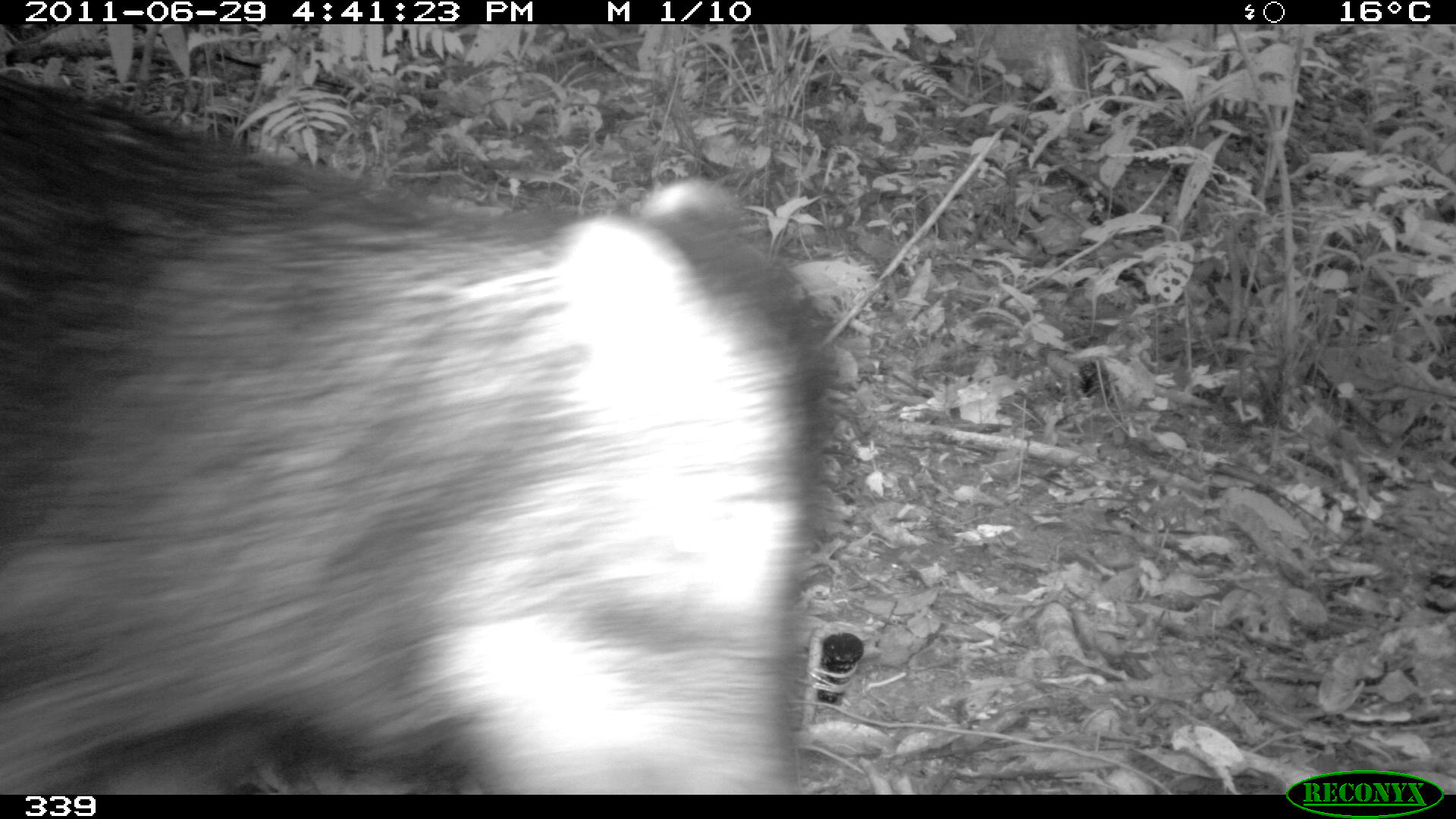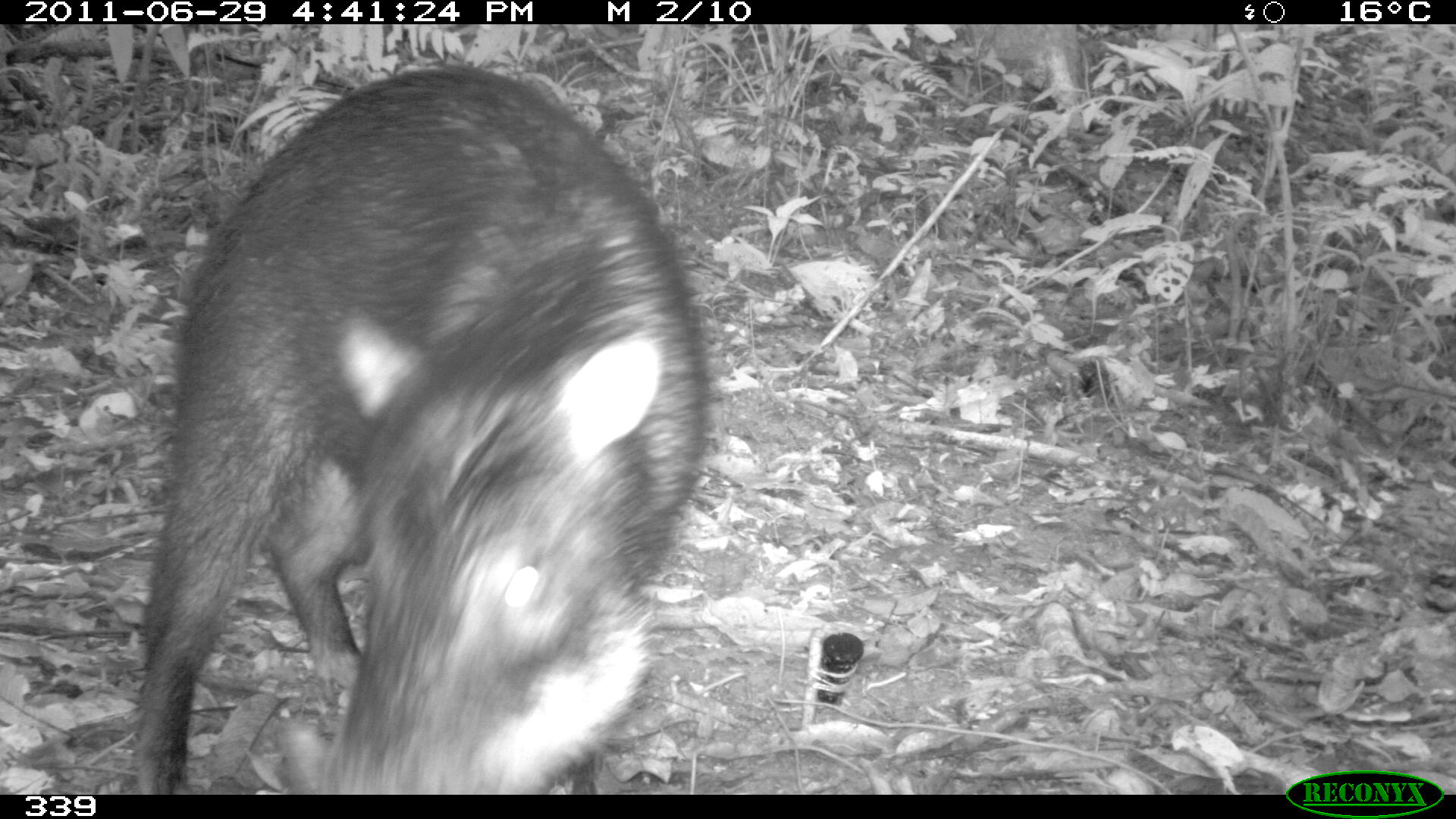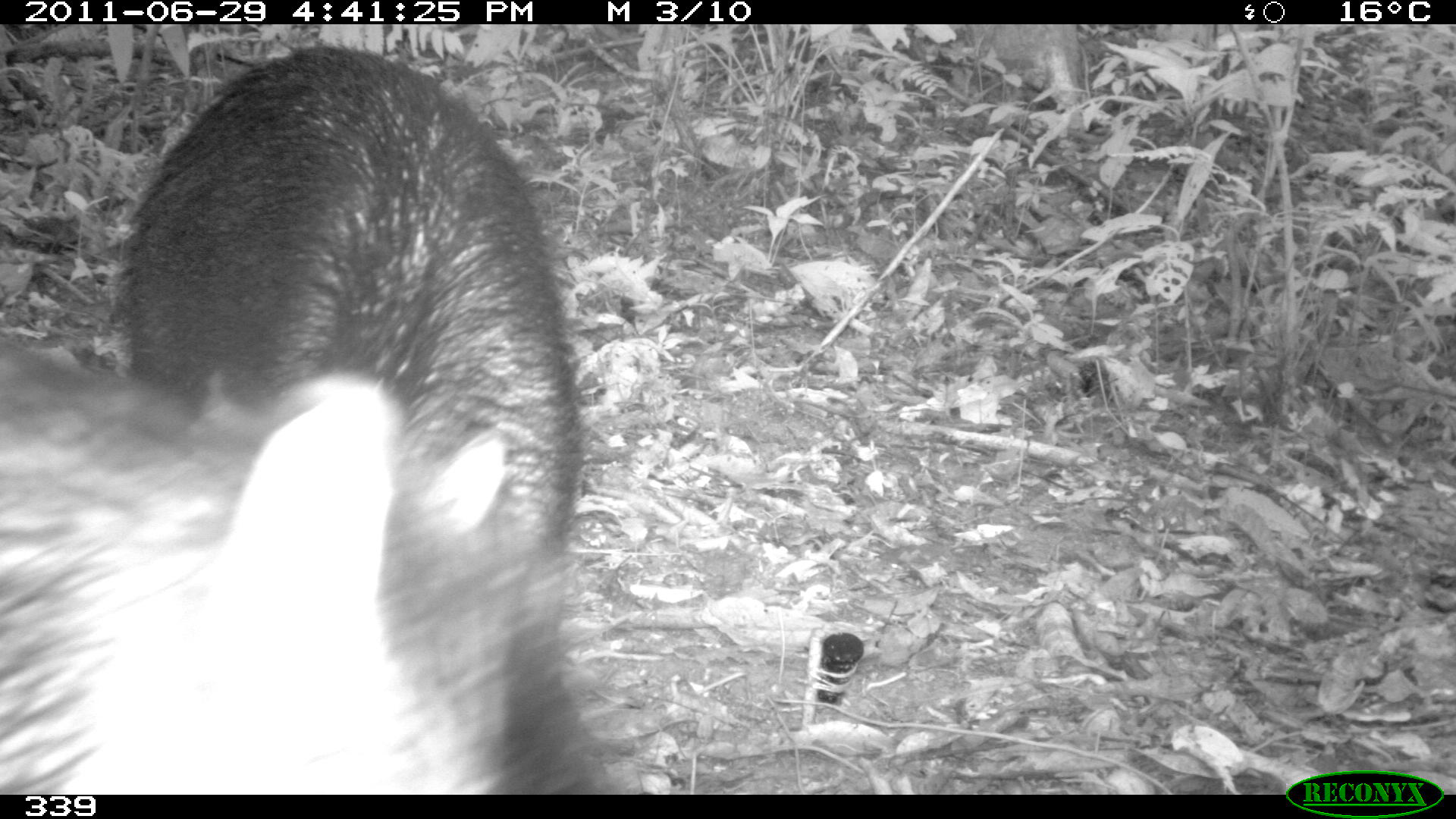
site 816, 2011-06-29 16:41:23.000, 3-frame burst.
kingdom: Animalia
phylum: Chordata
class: Mammalia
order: Artiodactyla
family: Tayassuidae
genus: Tayassu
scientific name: Tayassu pecari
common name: white-lipped peccary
Tayassu pecari (white-lipped peccary).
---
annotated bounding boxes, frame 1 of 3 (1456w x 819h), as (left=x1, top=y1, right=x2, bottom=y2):
tayassu pecari: (left=2, top=62, right=830, bottom=793)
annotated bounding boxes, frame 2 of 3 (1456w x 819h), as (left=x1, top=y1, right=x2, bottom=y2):
tayassu pecari: (left=133, top=66, right=708, bottom=793)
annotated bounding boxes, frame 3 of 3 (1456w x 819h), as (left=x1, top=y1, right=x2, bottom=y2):
tayassu pecari: (left=1, top=40, right=626, bottom=793)